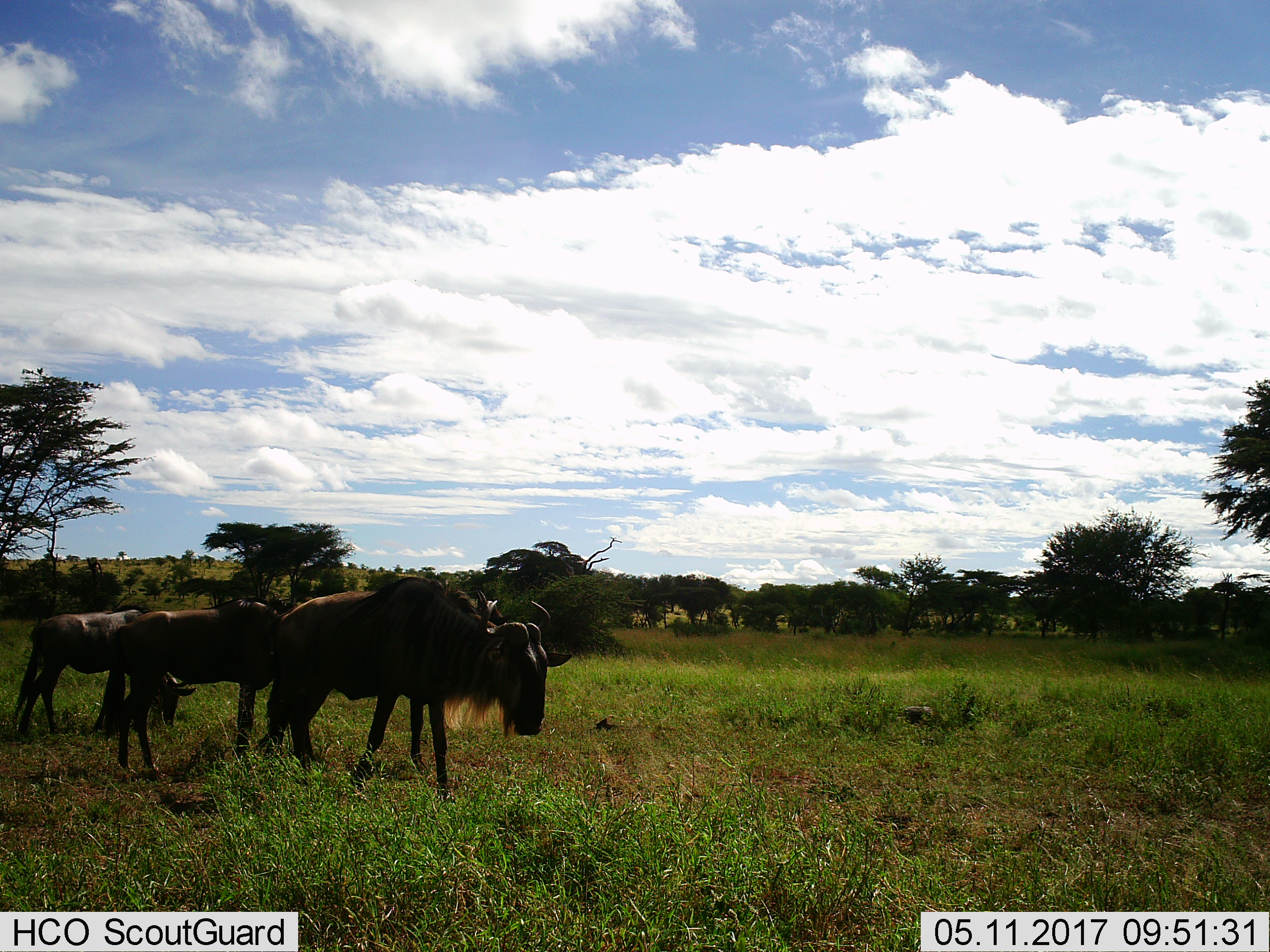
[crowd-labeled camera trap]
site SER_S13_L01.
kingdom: Animalia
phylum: Chordata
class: Mammalia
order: Artiodactyla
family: Bovidae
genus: Connochaetes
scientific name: Connochaetes taurinus taurinus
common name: blue wildebeest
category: wildebeestblue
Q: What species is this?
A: Wildebeestblue (blue wildebeest) (Connochaetes taurinus taurinus).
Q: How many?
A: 3.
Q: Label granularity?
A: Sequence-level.